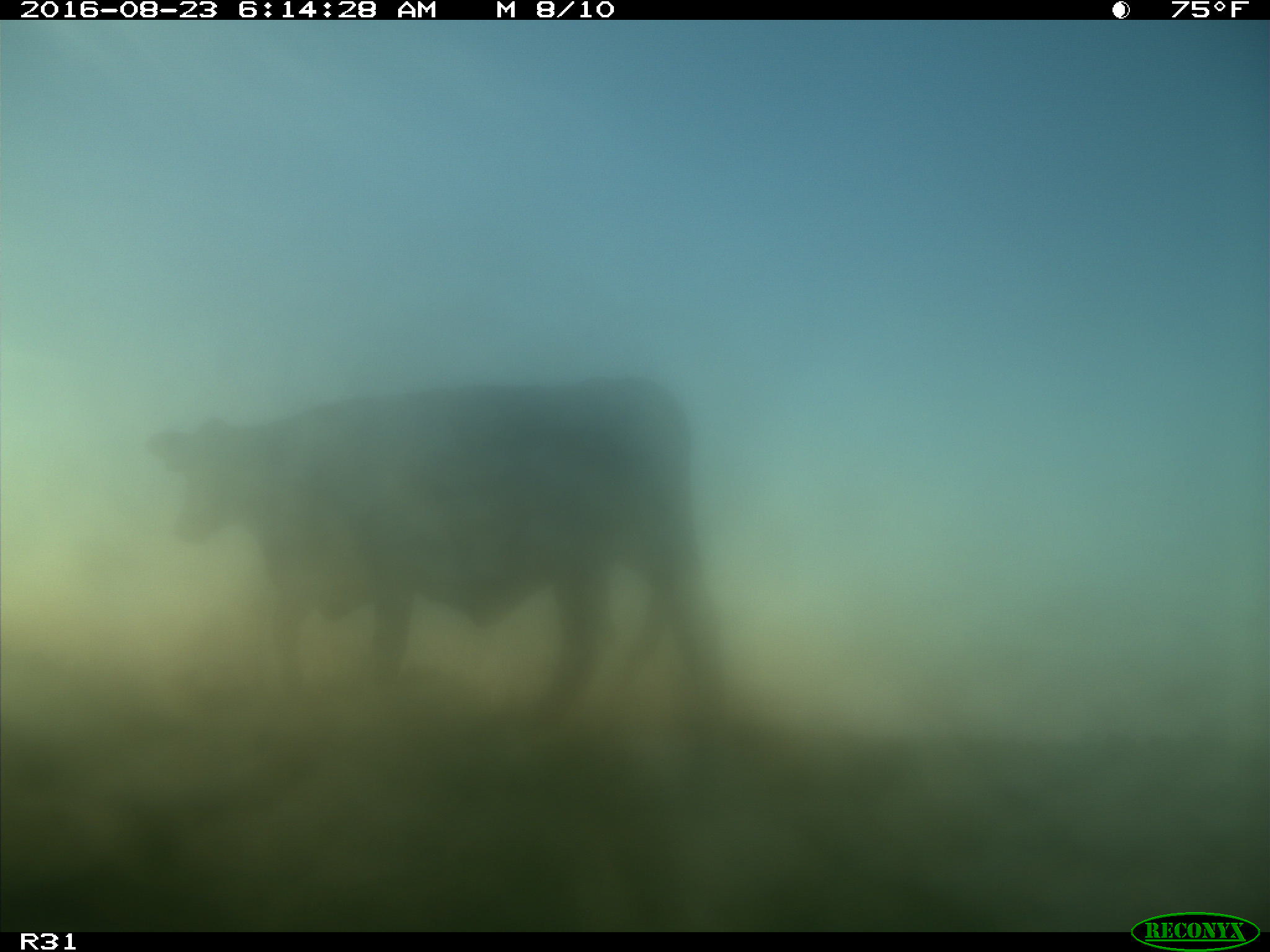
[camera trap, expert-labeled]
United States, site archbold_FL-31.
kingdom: Animalia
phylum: Chordata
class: Mammalia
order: Artiodactyla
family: Bovidae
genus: Bos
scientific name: Bos taurus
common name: domestic cow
Bos taurus (domestic cow).